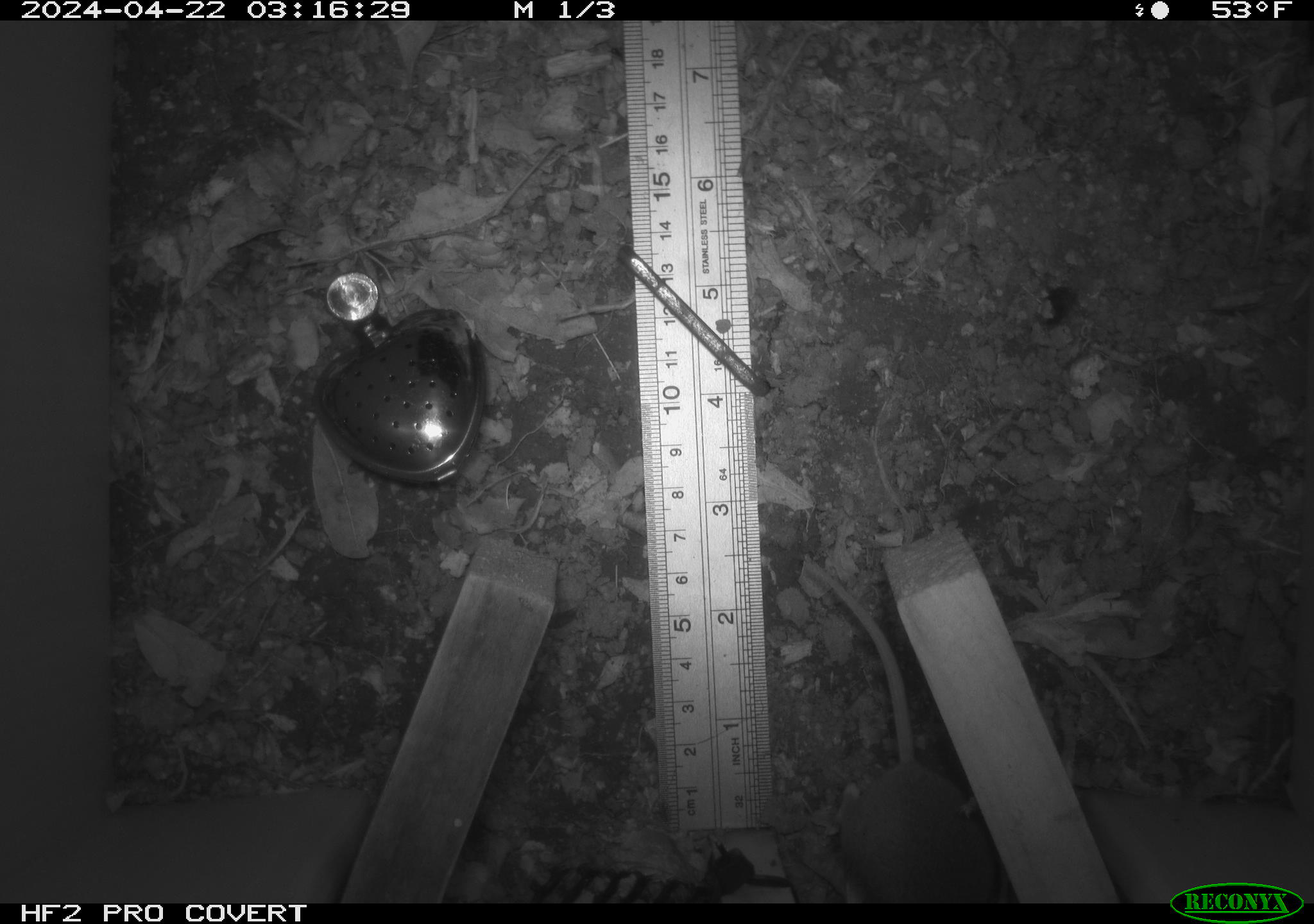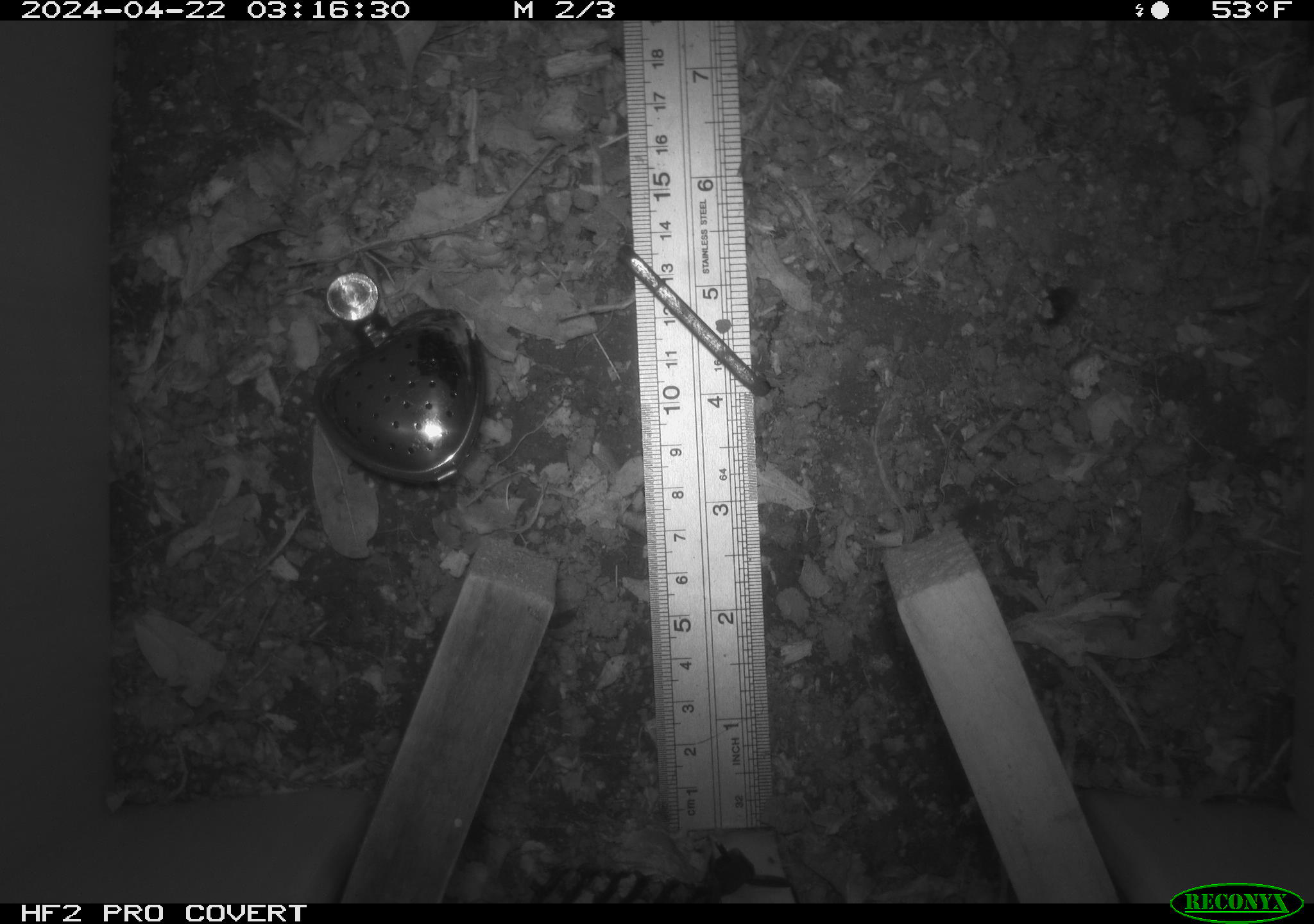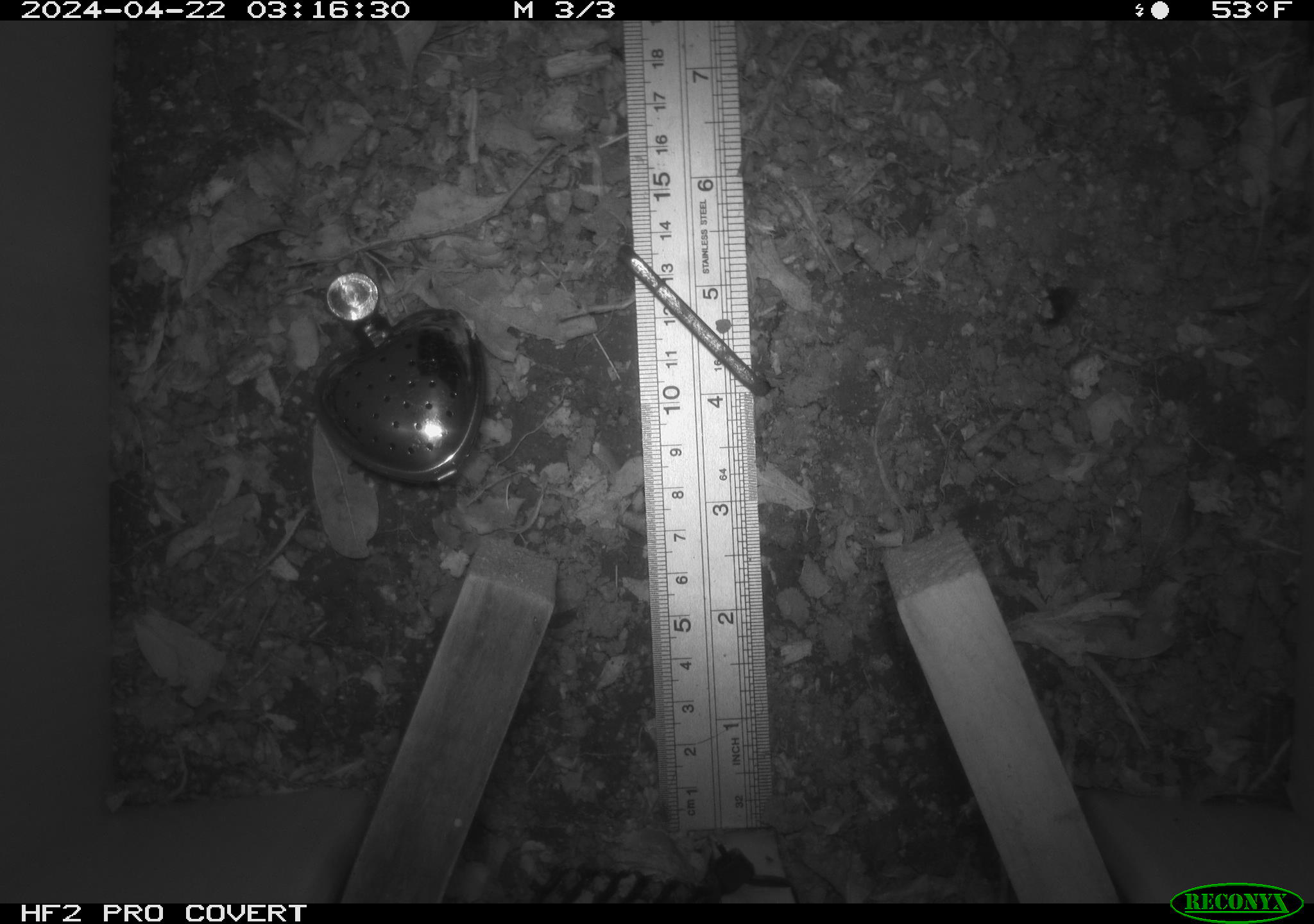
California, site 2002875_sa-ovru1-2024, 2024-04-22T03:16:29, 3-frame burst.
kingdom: Animalia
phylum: Chordata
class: Mammalia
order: Rodentia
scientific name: Rodentia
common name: rodent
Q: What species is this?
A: Rodent (Rodentia).